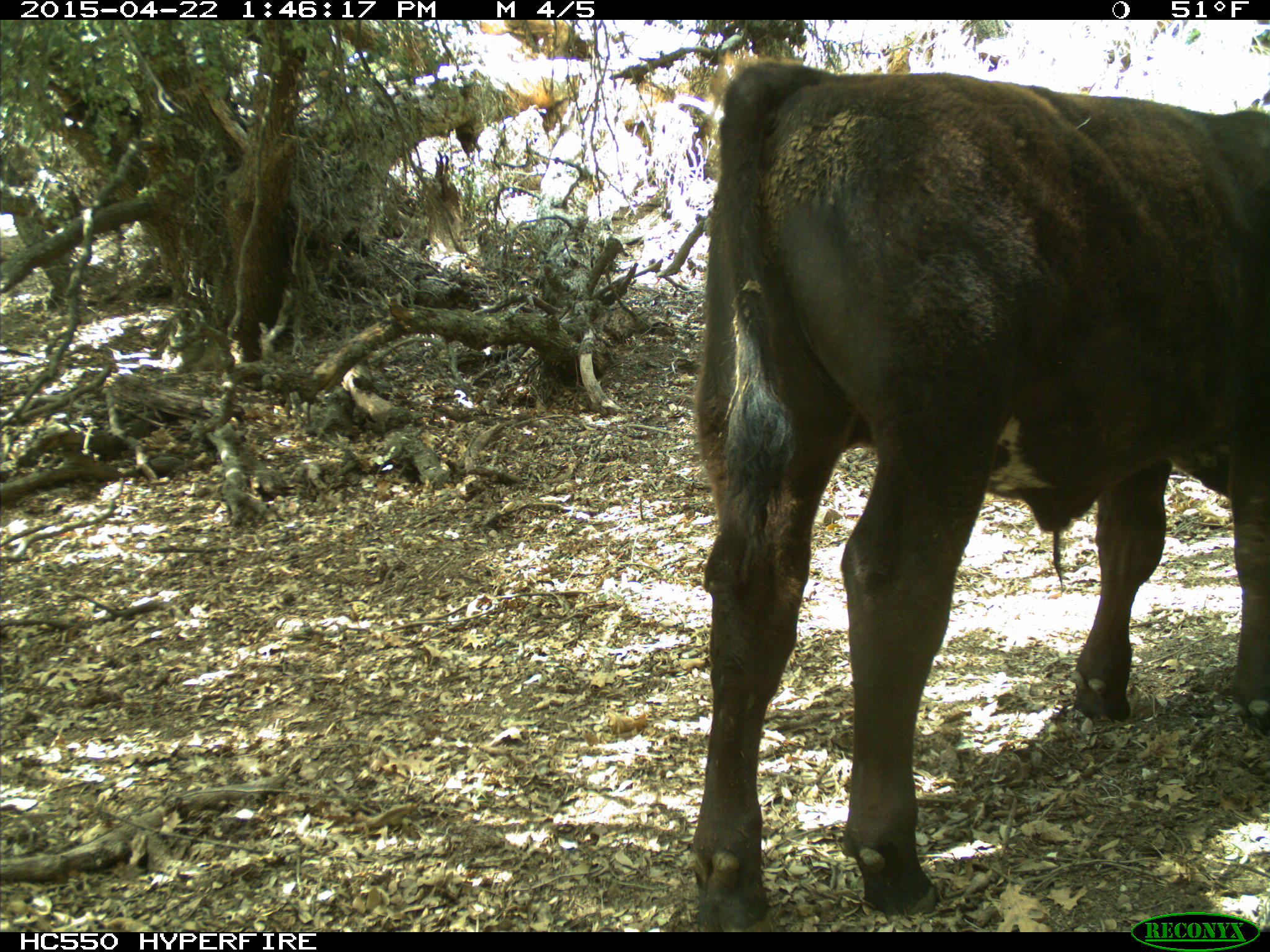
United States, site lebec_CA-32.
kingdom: Animalia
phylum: Chordata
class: Mammalia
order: Artiodactyla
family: Bovidae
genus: Bos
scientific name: Bos taurus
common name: domestic cow